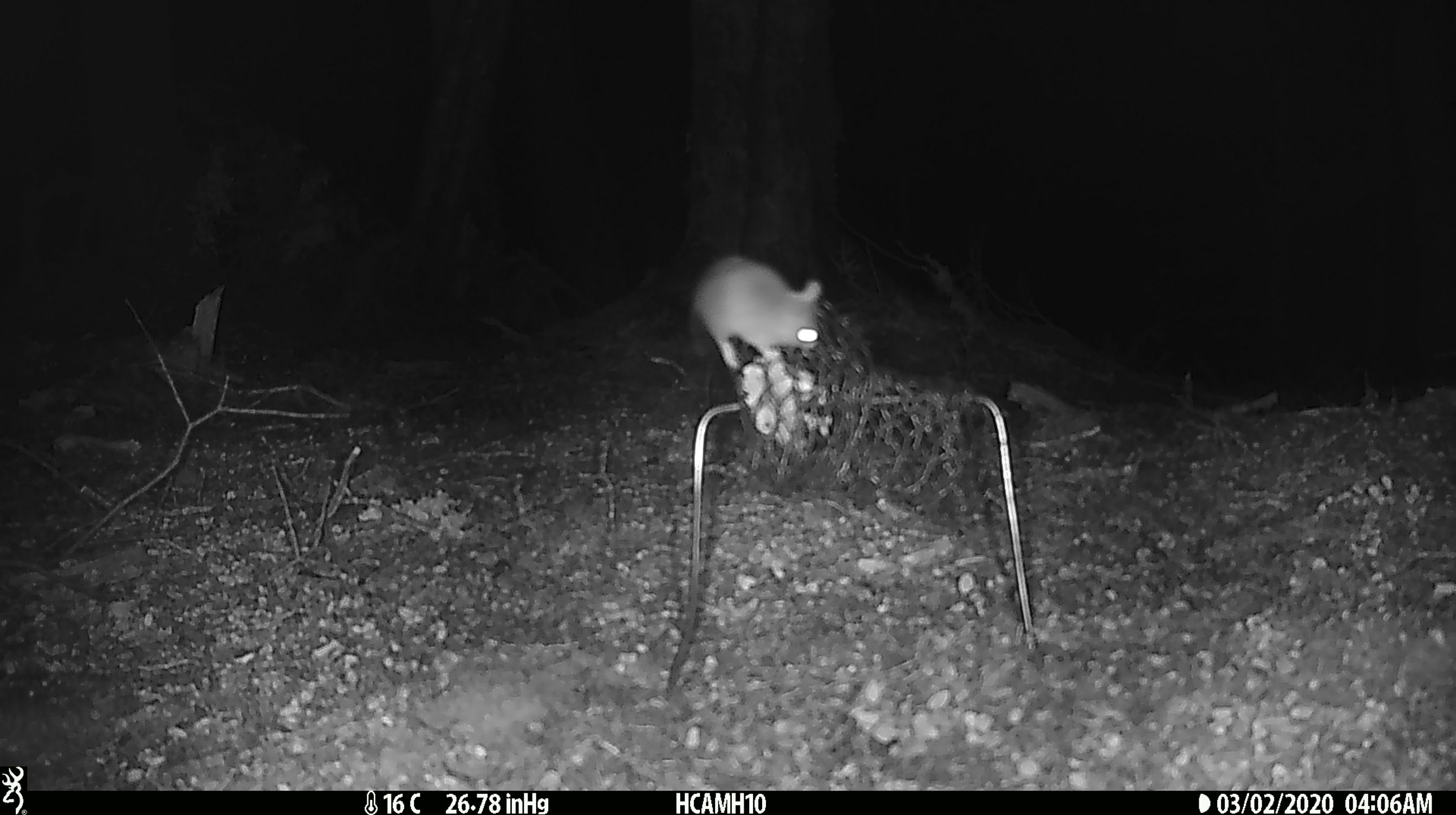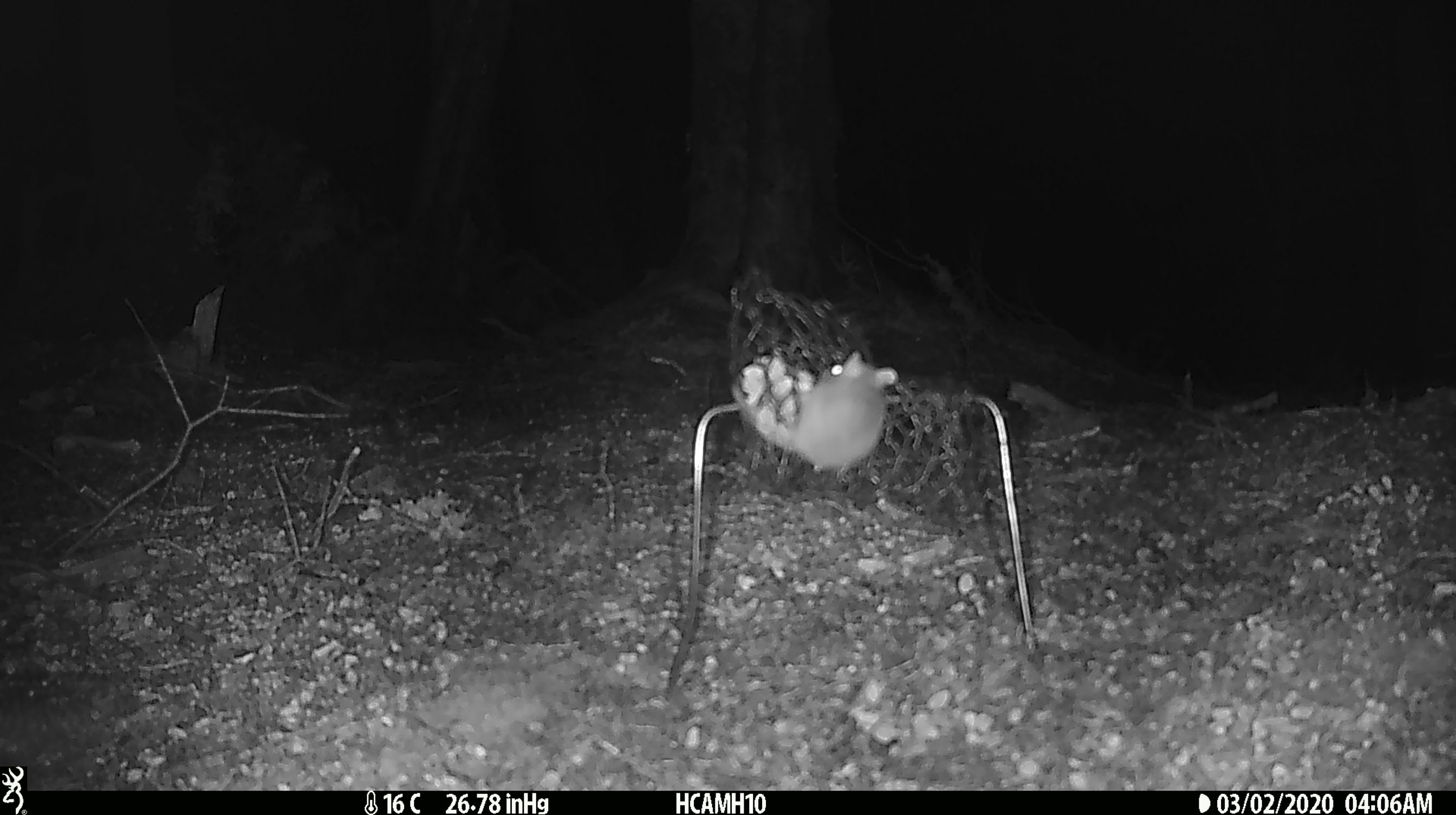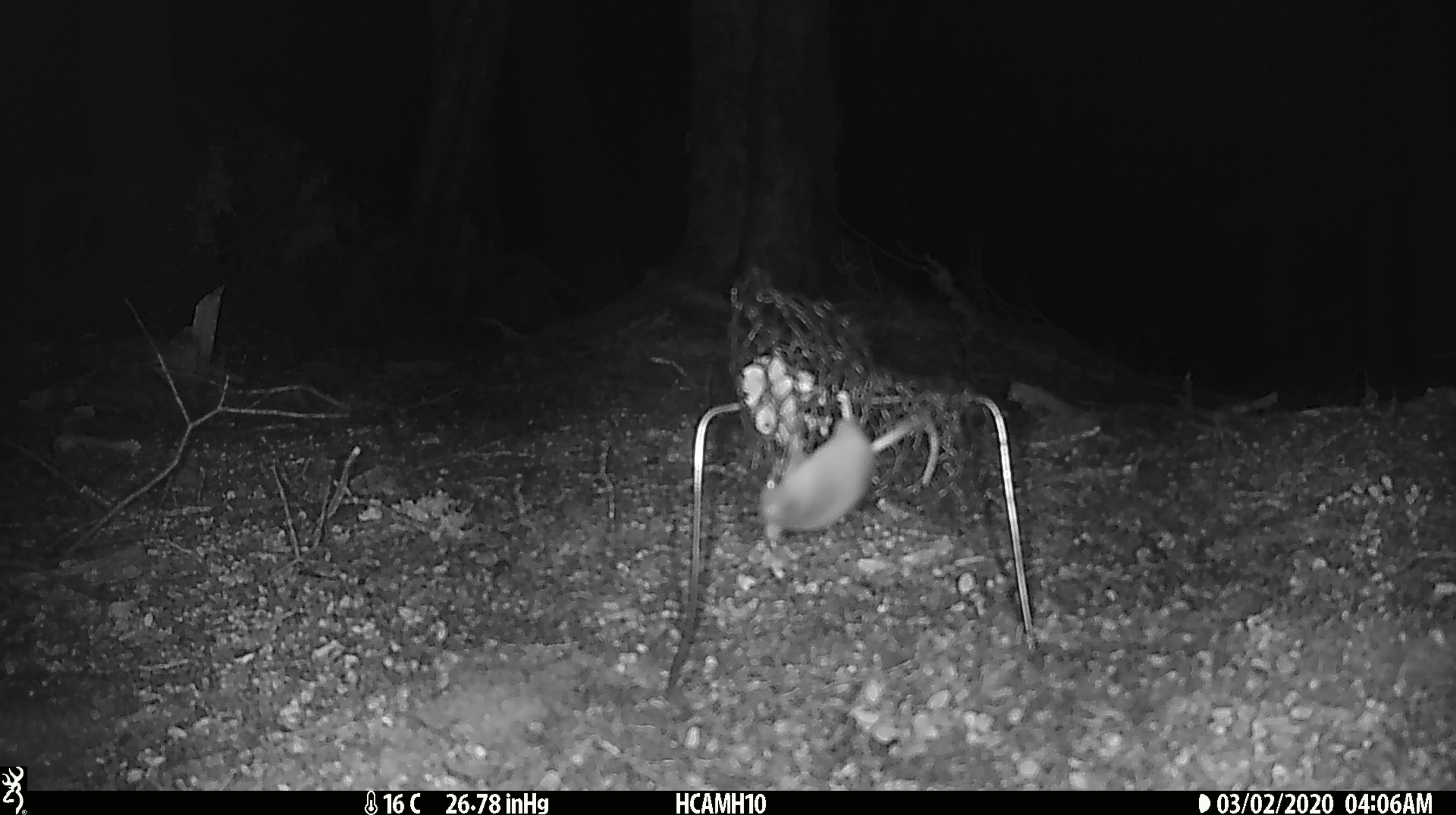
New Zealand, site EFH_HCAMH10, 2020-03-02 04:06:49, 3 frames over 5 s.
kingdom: Animalia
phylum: Chordata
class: Mammalia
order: Rodentia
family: Muridae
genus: Mus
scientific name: Mus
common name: mouse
Mouse (Mus).